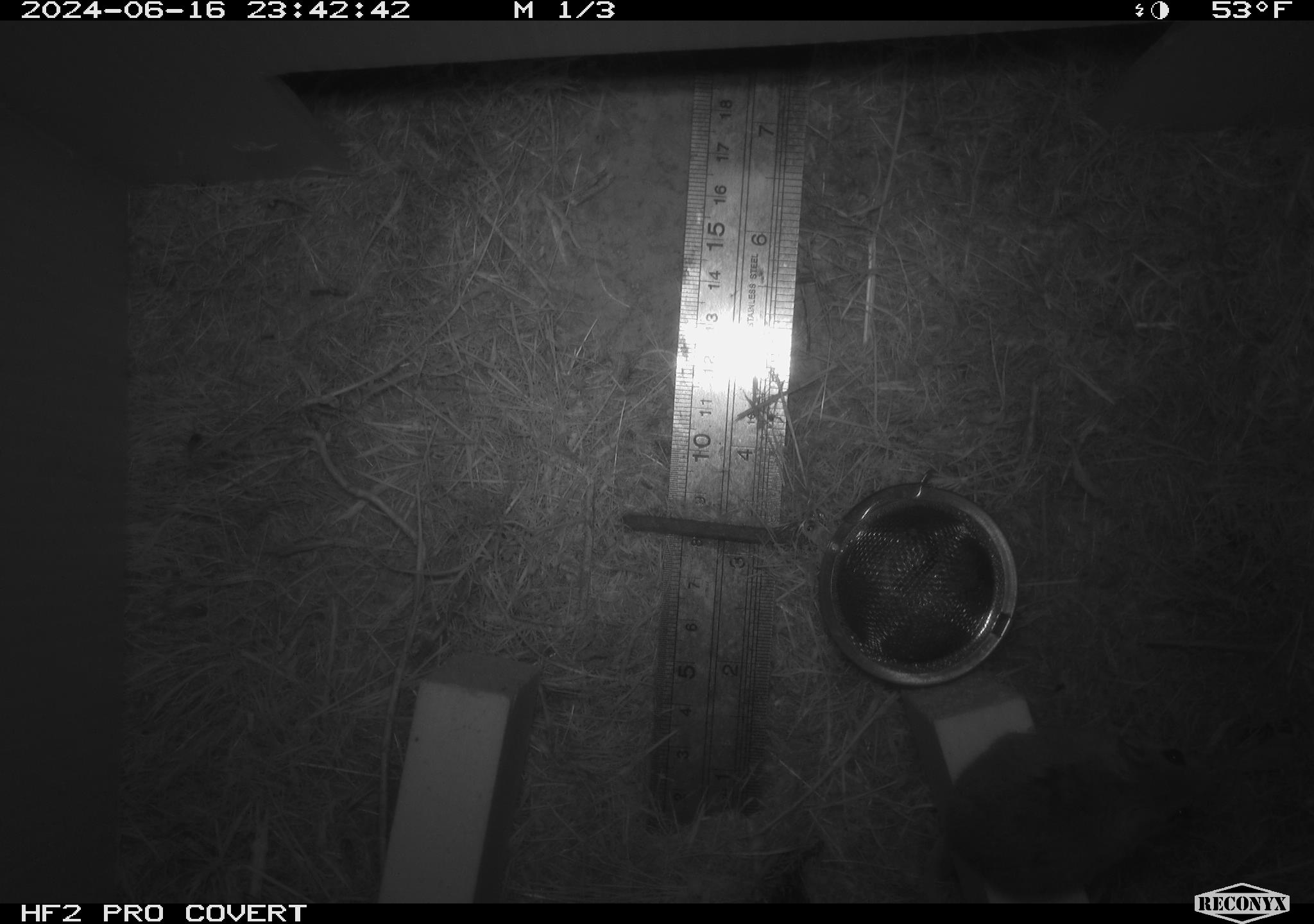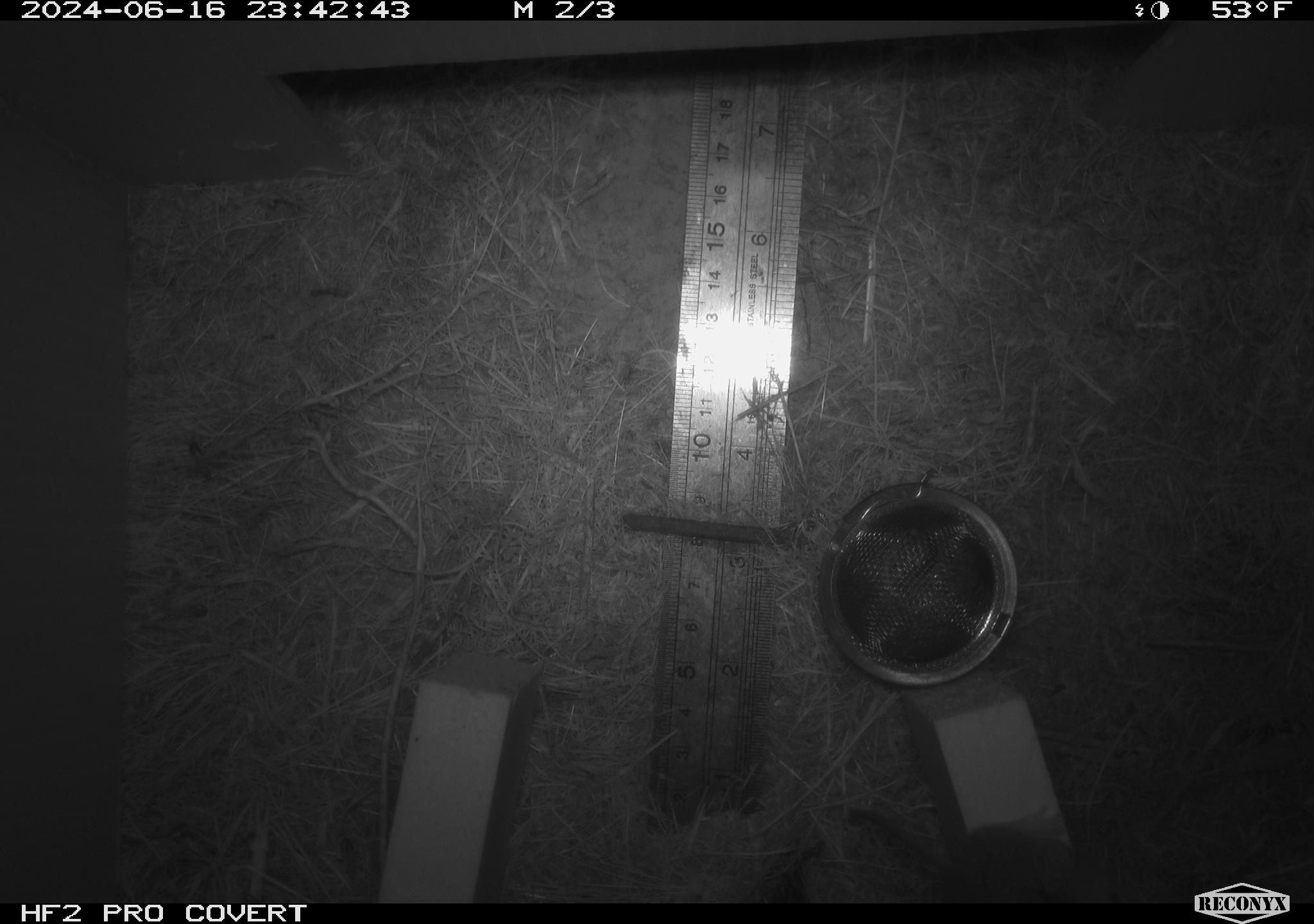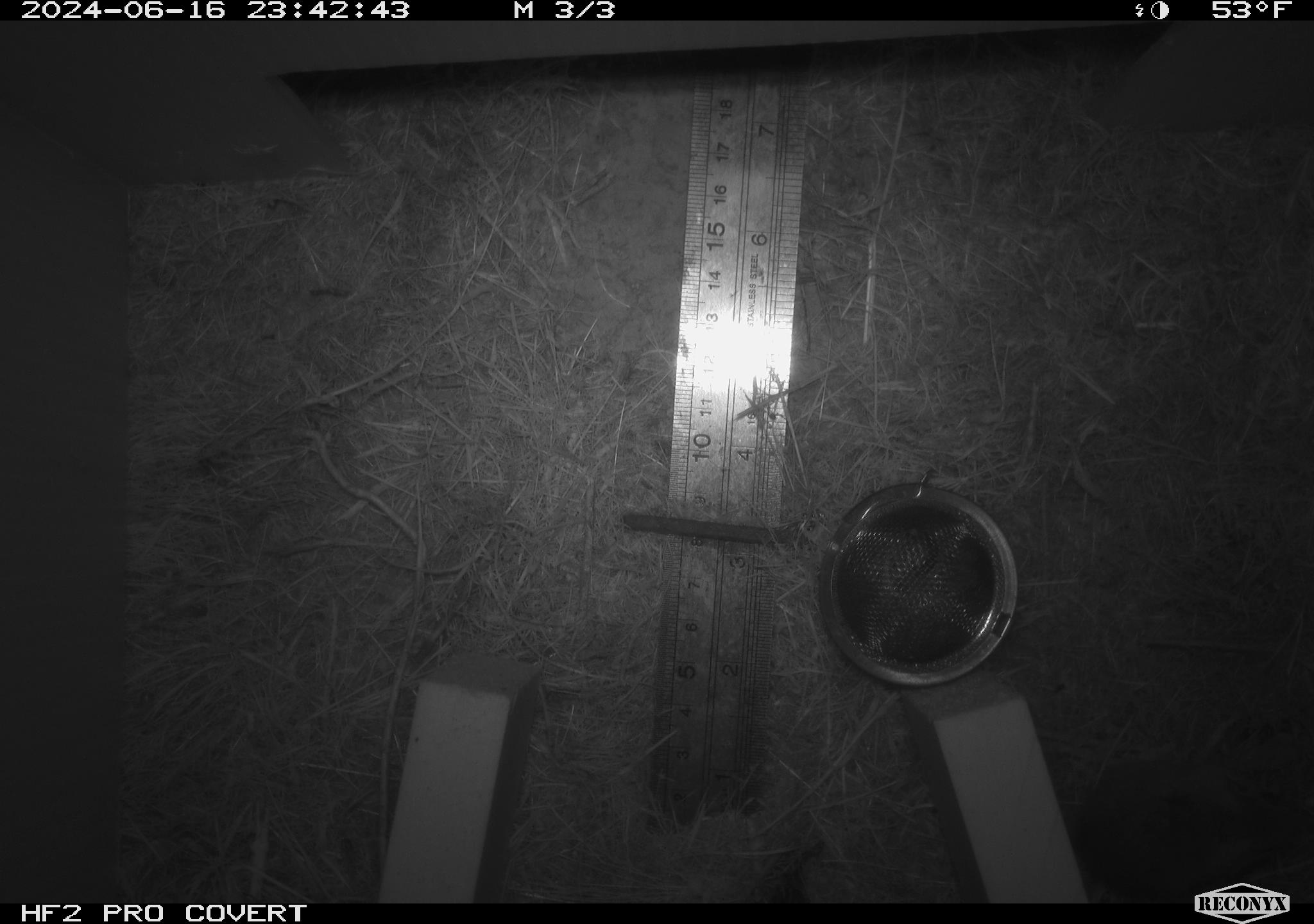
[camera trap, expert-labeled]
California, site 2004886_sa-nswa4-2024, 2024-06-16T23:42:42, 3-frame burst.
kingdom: Animalia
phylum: Chordata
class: Mammalia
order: Rodentia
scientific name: Rodentia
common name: rodent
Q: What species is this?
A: Rodent (Rodentia).